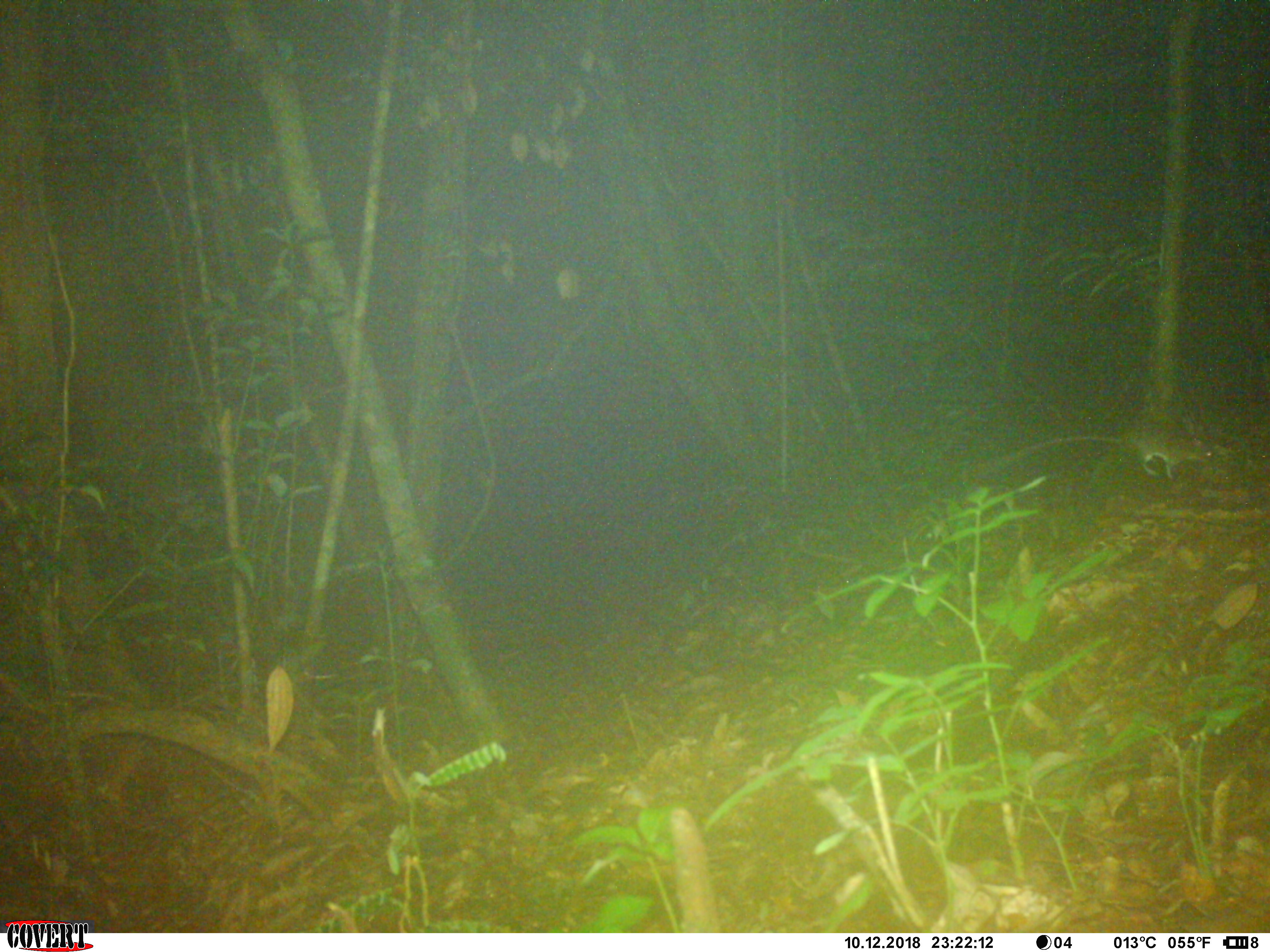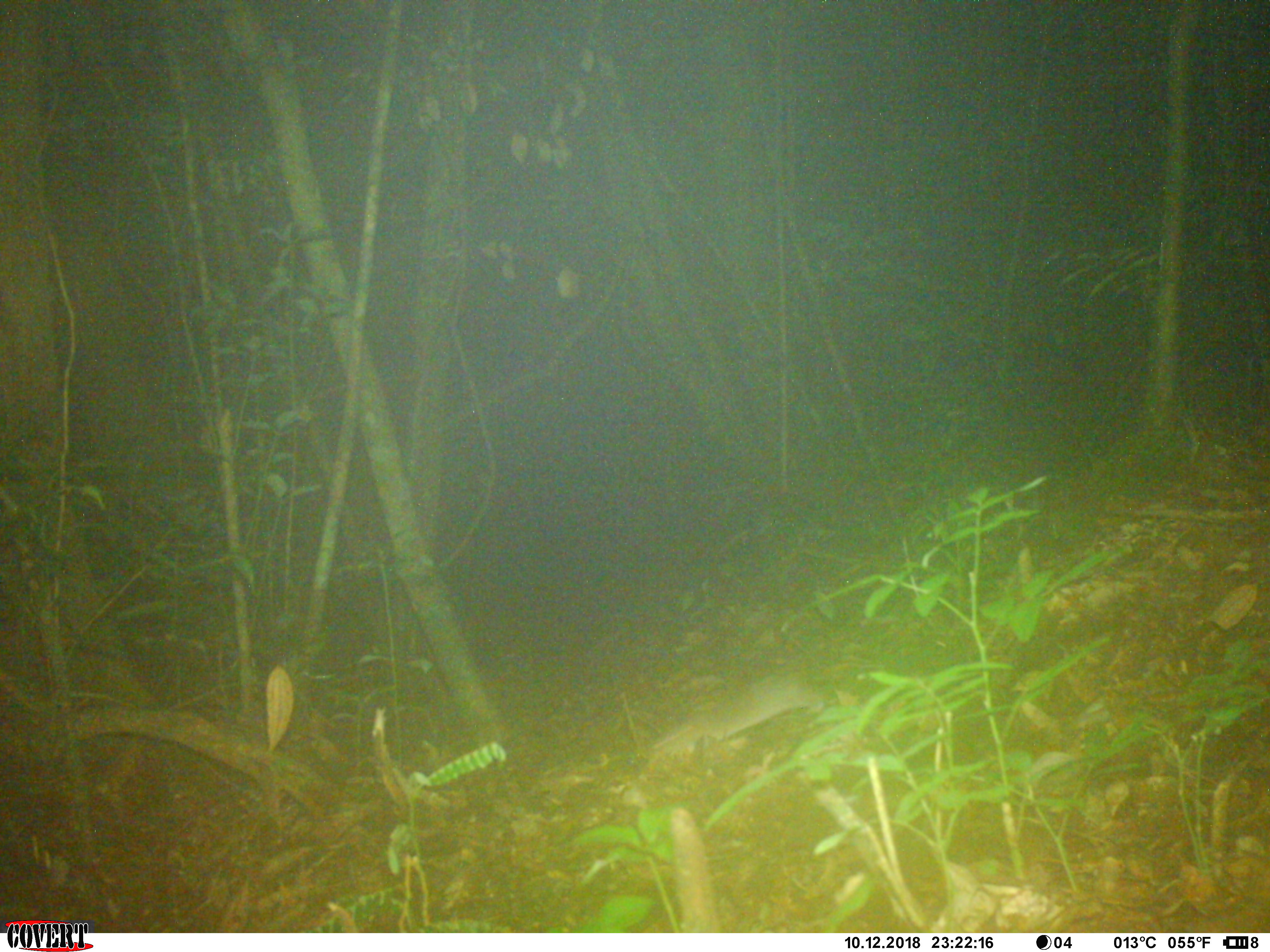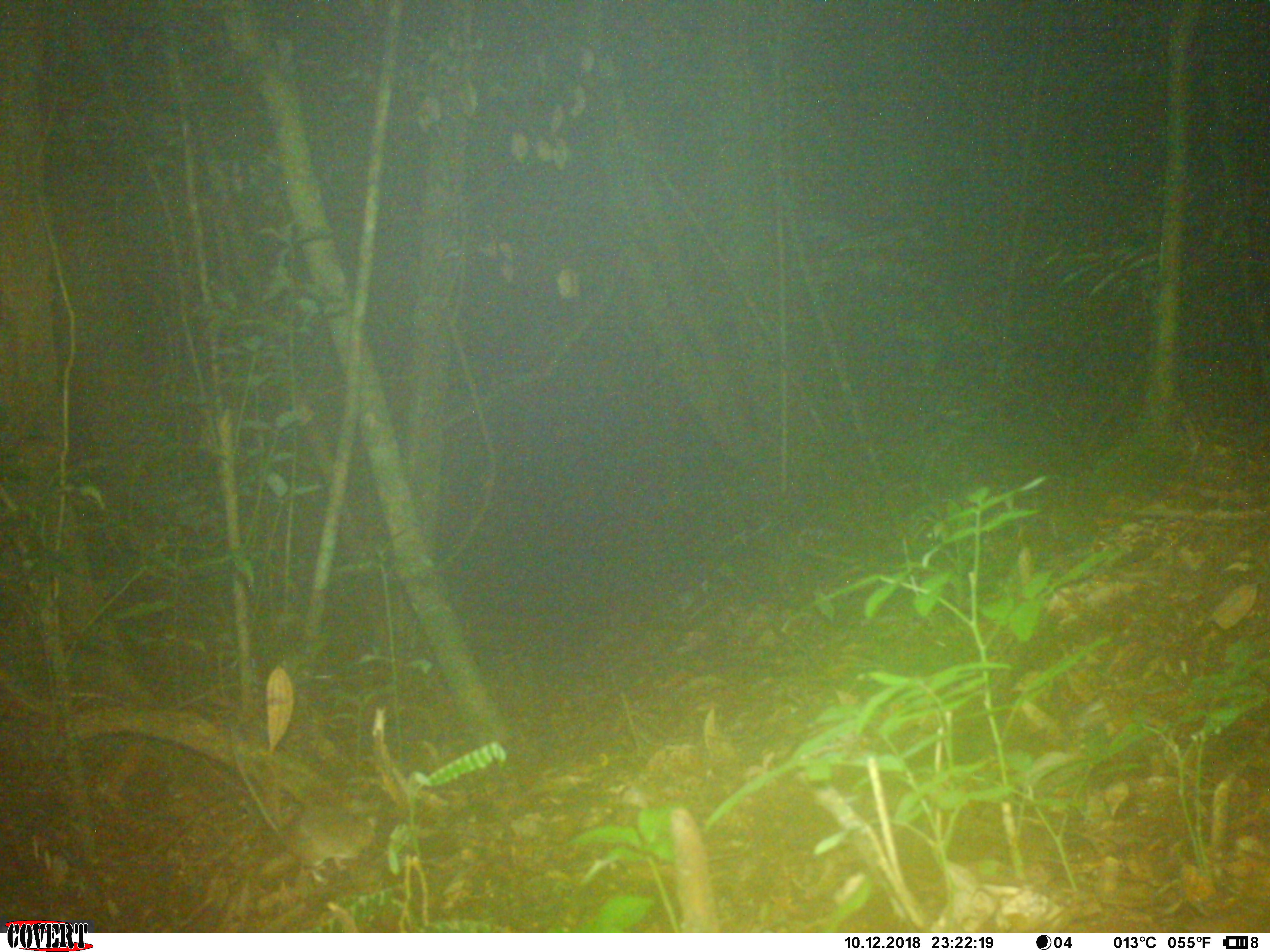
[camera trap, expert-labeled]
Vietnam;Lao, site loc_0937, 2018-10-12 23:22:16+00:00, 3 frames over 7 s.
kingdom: Animalia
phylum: Chordata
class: Mammalia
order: Rodentia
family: Muridae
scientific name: Muridae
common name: old-world mice and rats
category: unidentified murid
Unidentified murid (old-world mice and rats) (Muridae). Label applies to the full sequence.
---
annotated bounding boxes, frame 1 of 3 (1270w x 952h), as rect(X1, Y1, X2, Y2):
unidentified murid: rect(967, 418, 1215, 481)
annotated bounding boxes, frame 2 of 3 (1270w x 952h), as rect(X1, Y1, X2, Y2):
unidentified murid: rect(645, 672, 877, 772)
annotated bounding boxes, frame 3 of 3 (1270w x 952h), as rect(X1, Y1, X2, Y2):
unidentified murid: rect(227, 727, 377, 885)